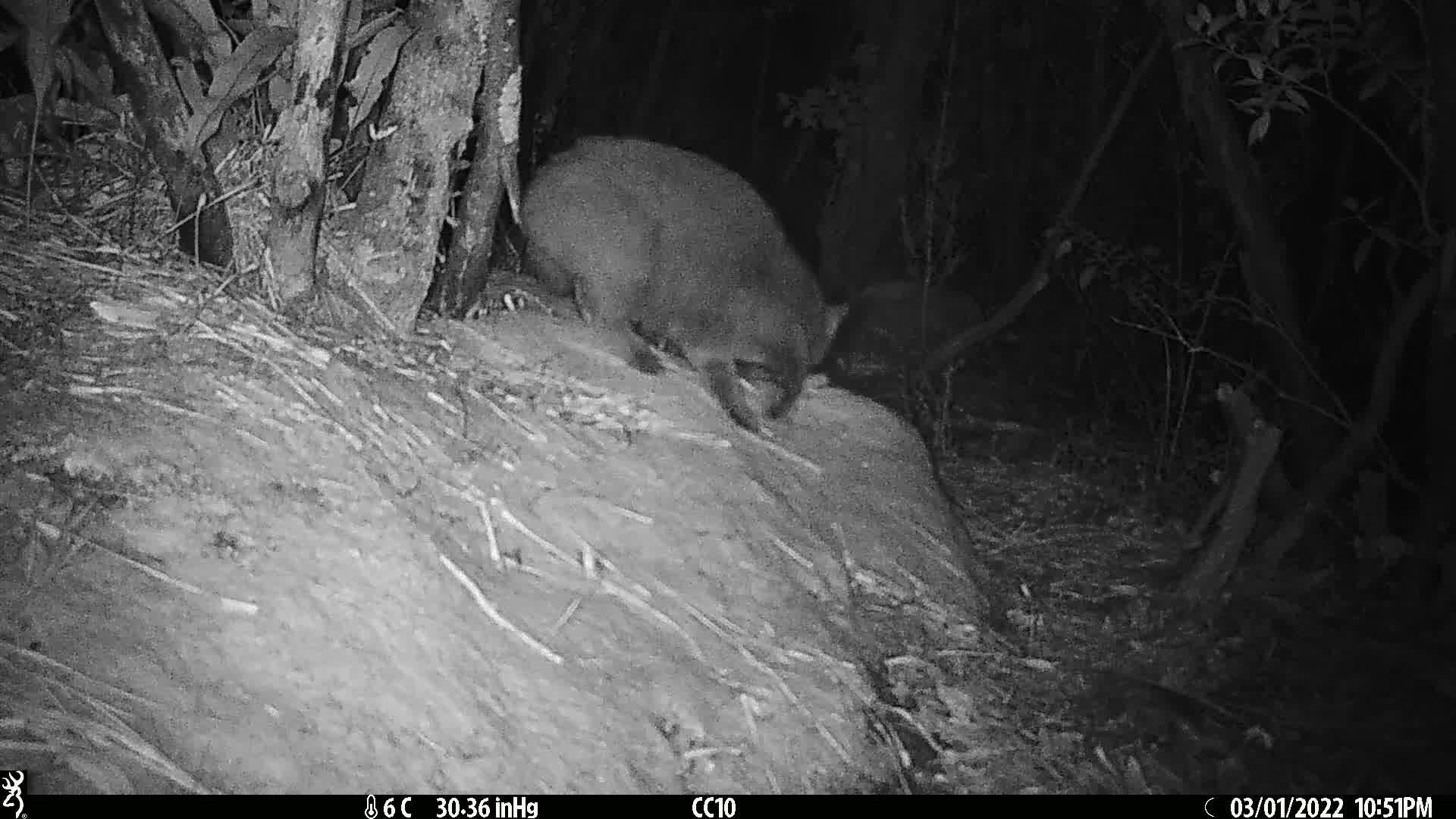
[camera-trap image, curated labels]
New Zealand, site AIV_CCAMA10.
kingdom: Animalia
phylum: Chordata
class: Mammalia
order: Carnivora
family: Felidae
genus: Felis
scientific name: Felis catus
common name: domestic cat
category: cat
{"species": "cat (domestic cat) (Felis catus)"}